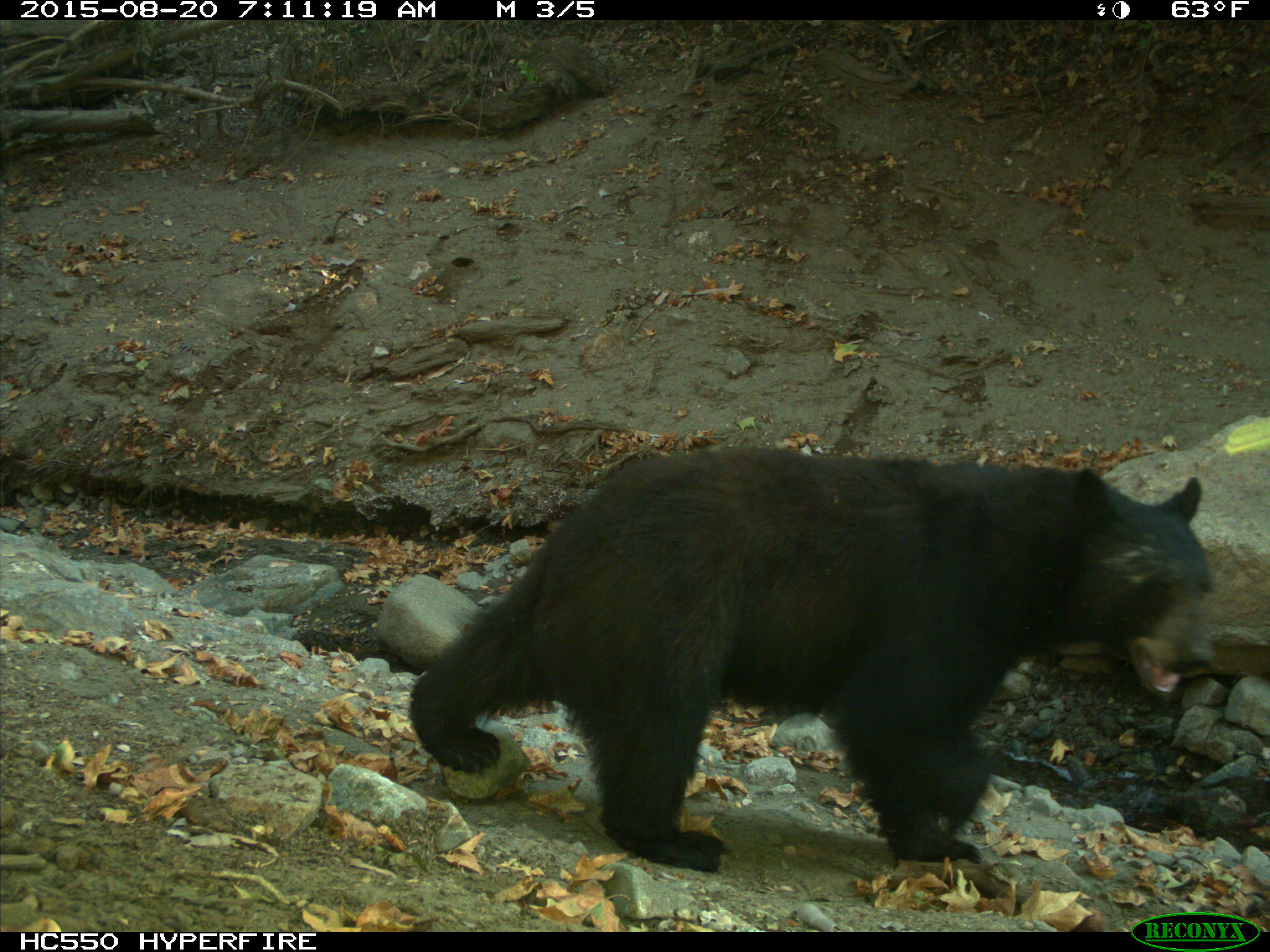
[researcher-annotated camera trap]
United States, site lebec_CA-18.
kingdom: Animalia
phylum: Chordata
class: Mammalia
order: Carnivora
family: Ursidae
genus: Ursus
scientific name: Ursus americanus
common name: american black bear